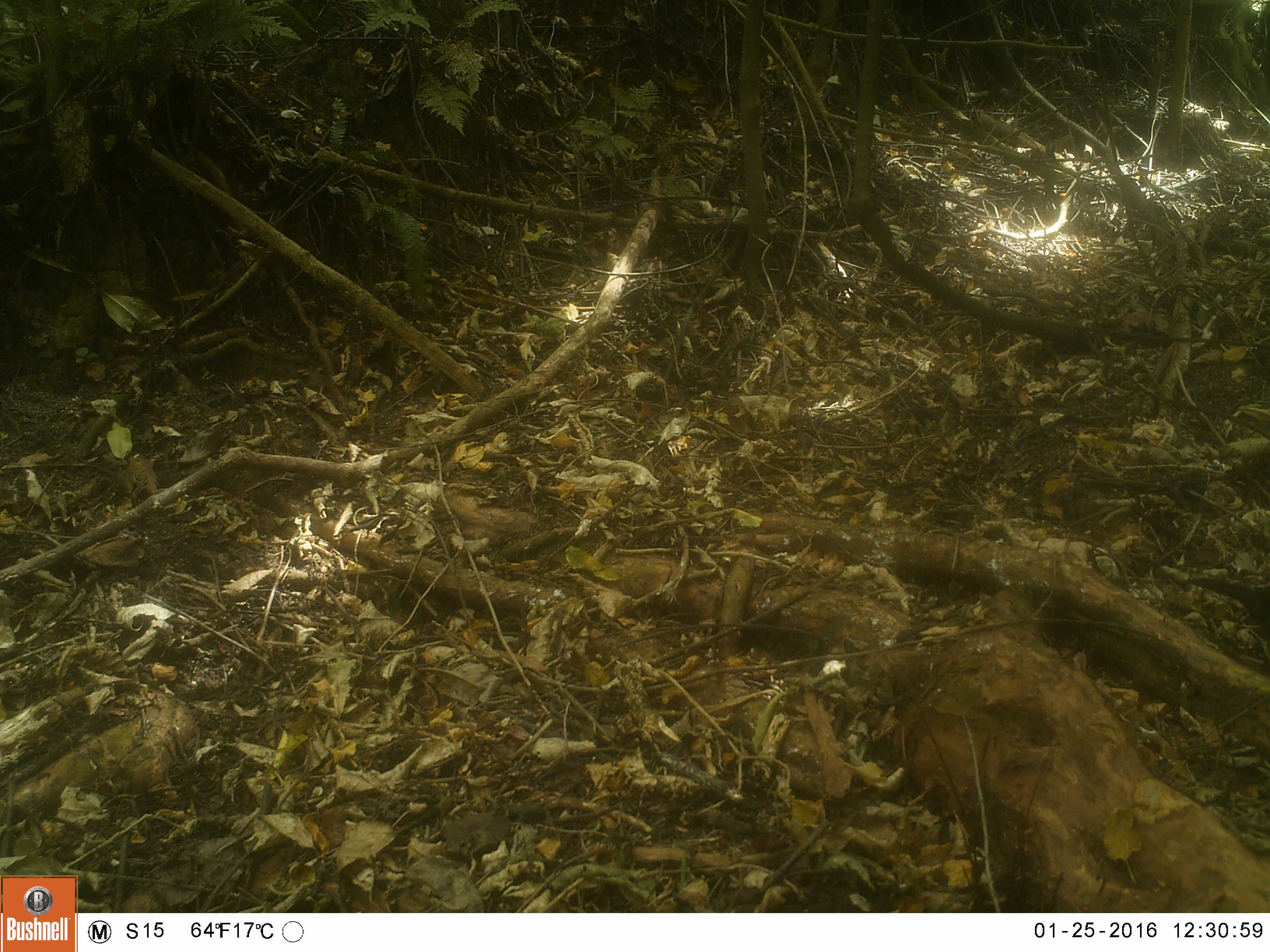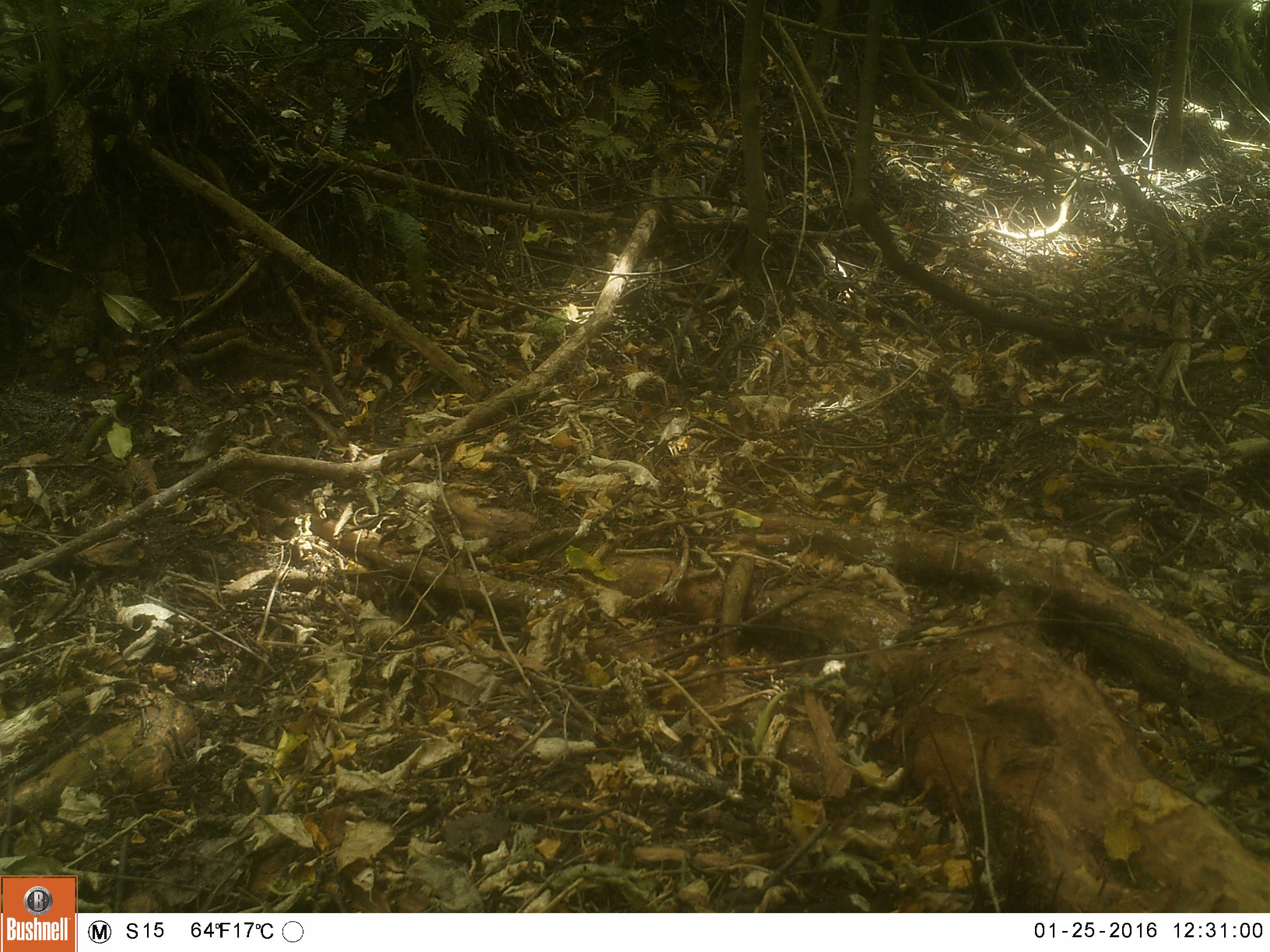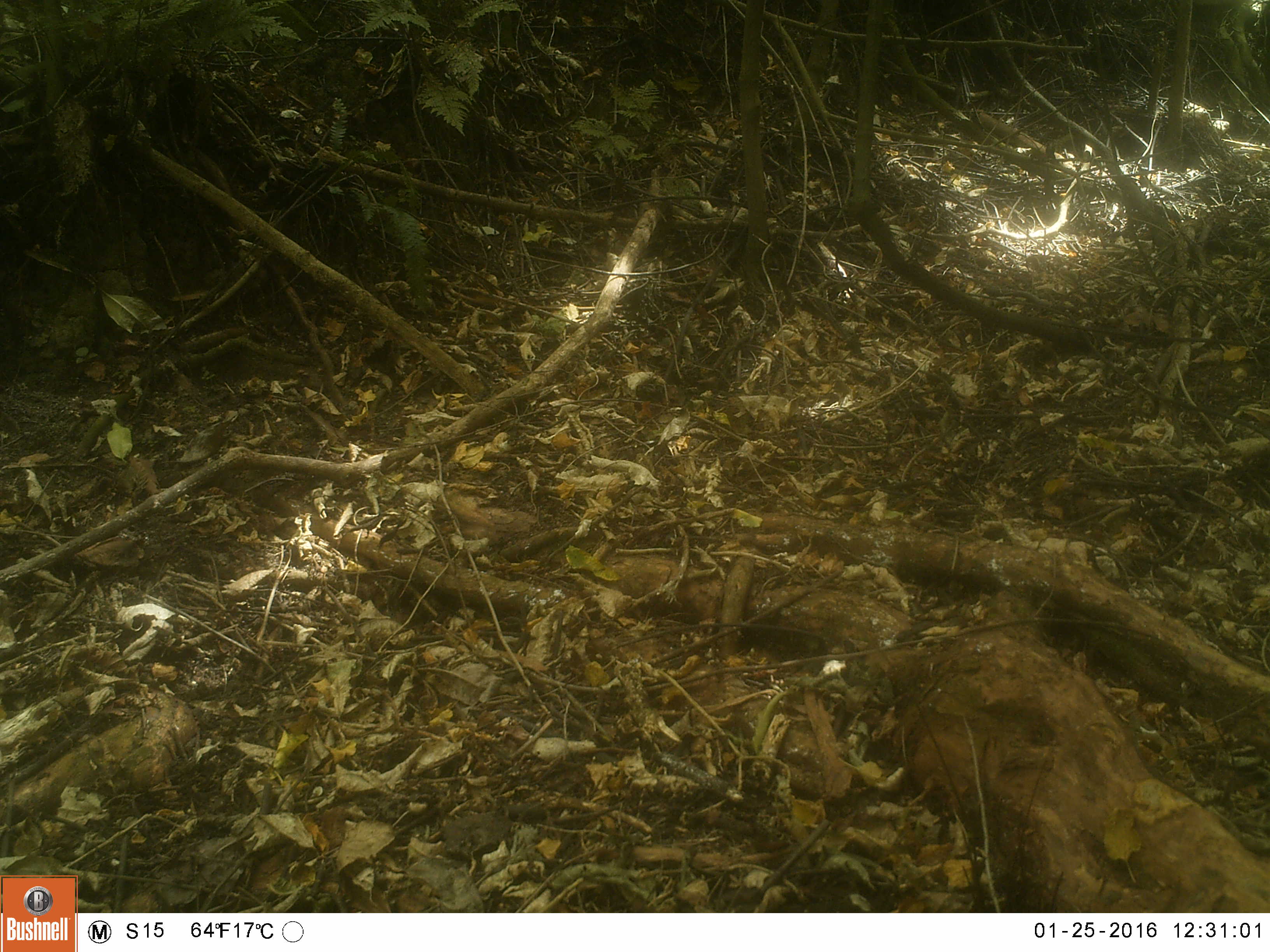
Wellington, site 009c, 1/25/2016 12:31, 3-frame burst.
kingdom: Animalia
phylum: Chordata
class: Aves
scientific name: Aves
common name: bird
Bird (Aves).